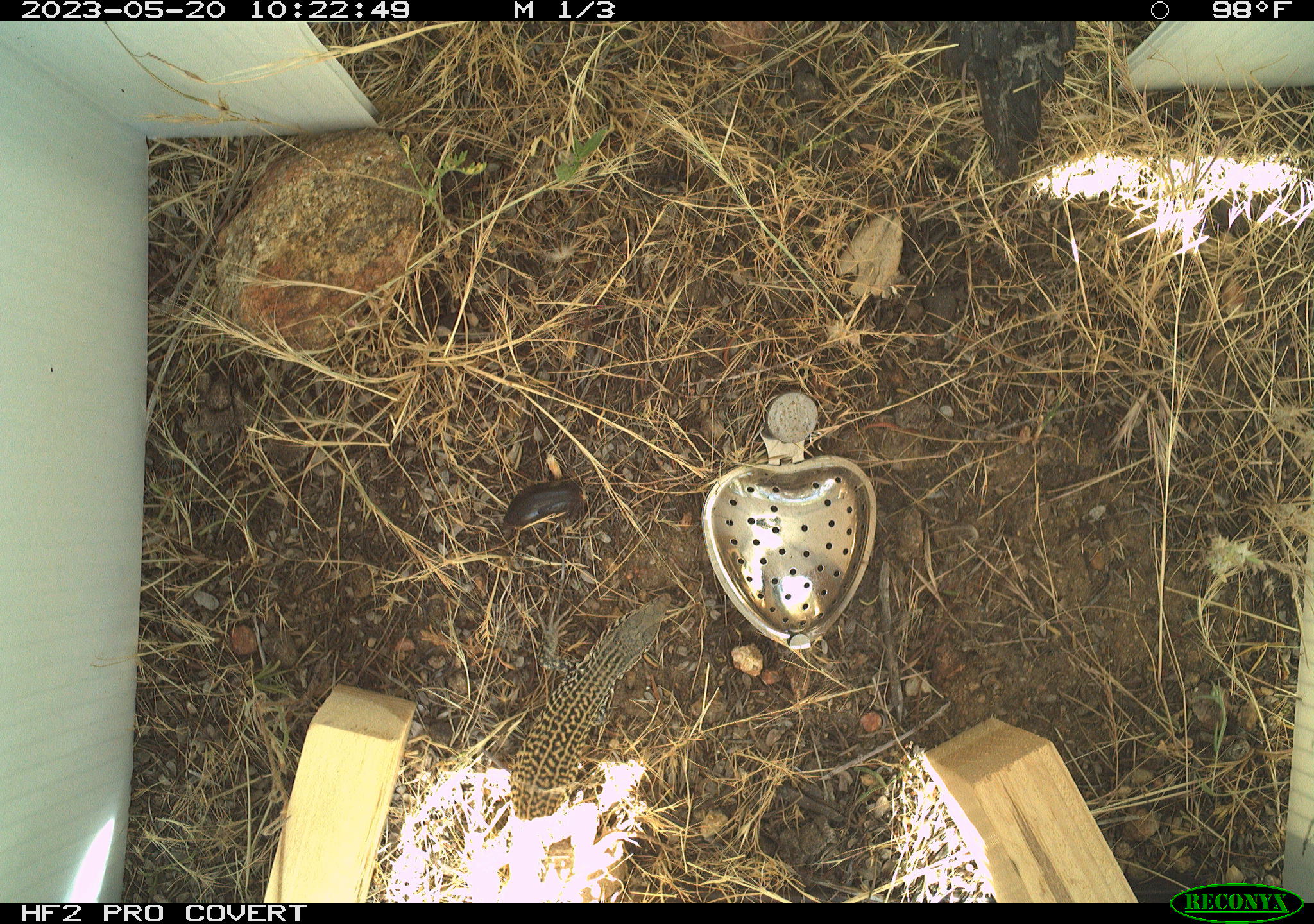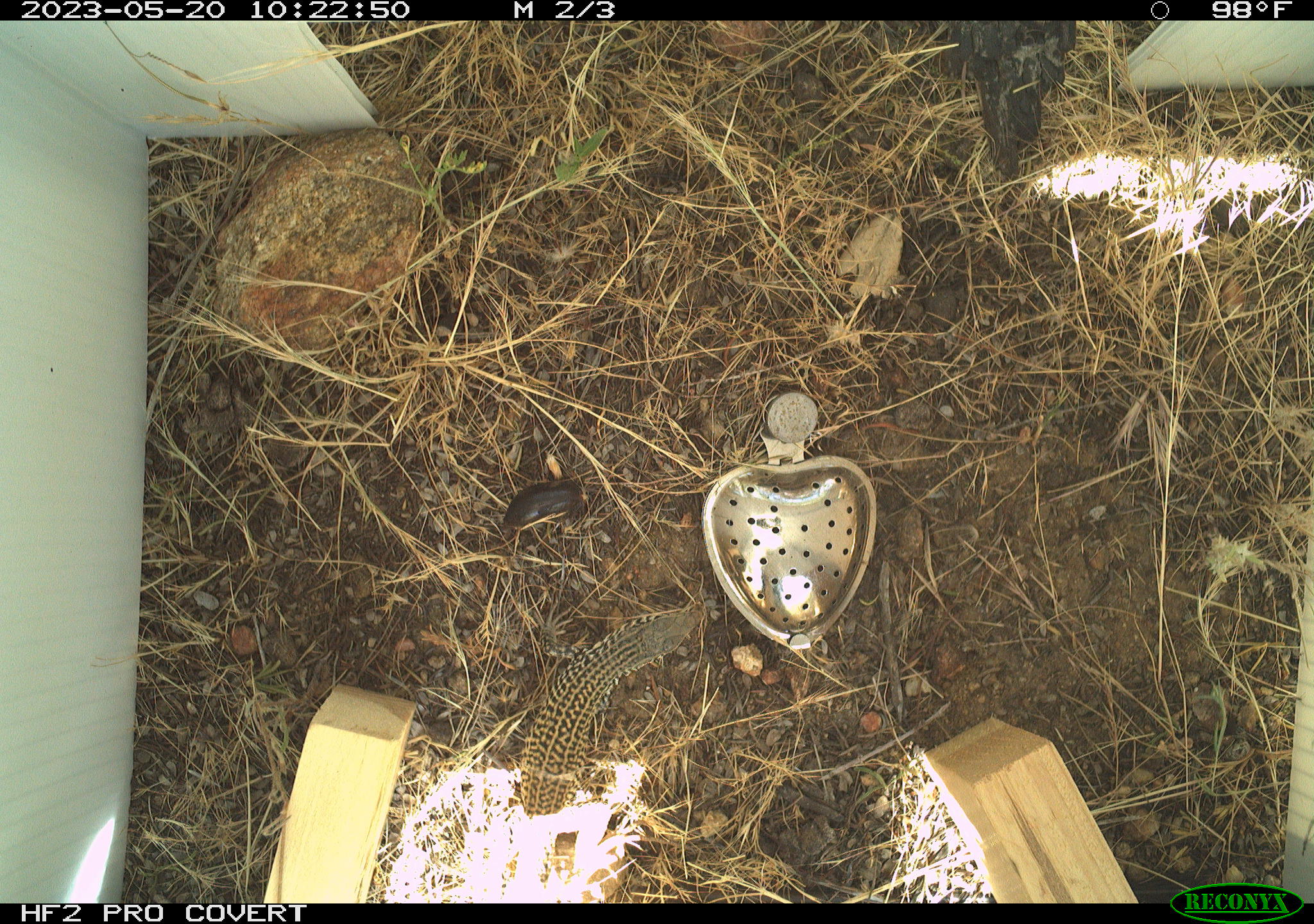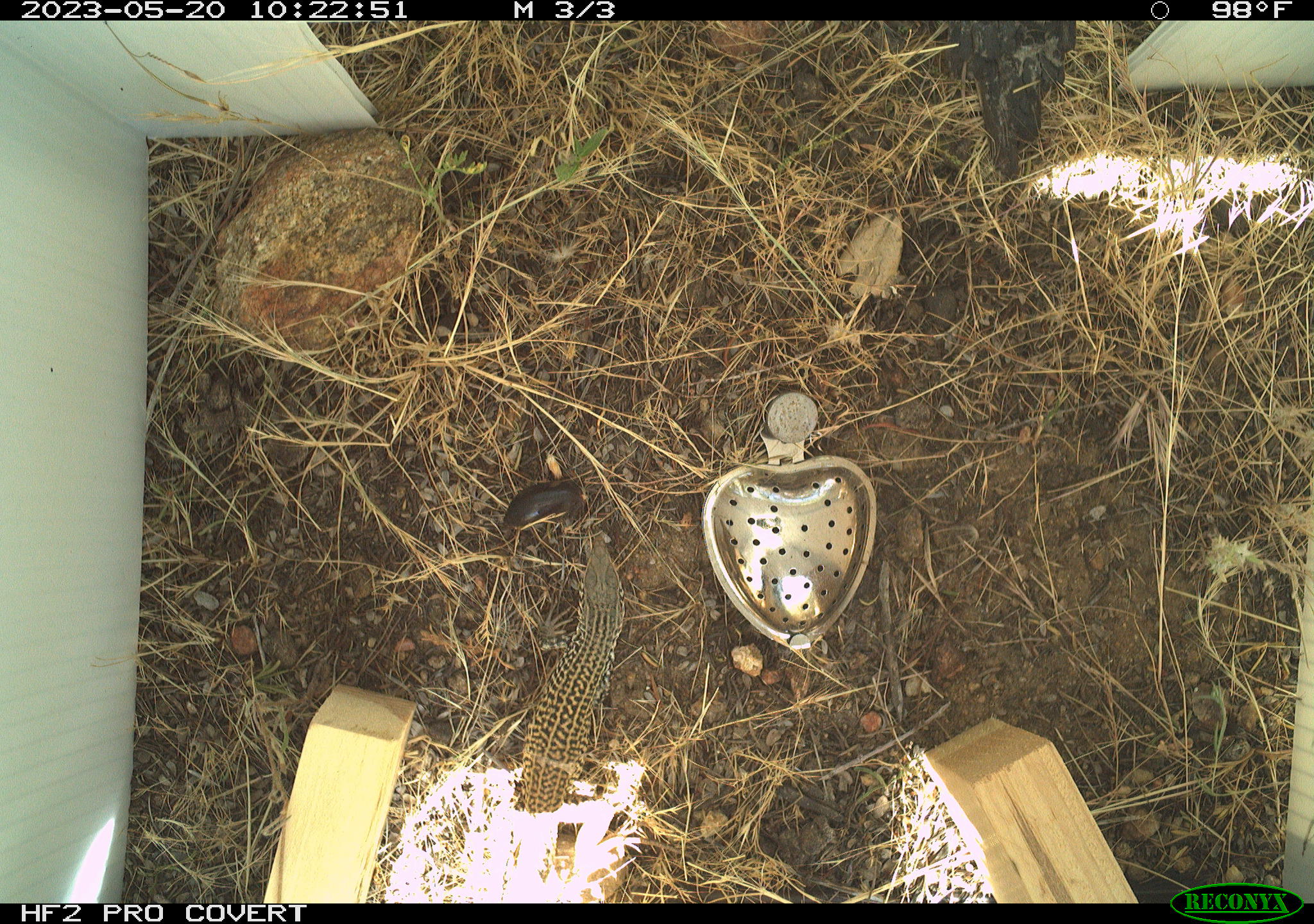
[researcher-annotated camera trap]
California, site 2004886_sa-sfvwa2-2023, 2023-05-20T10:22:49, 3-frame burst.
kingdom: Animalia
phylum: Chordata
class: Reptilia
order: Squamata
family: Teiidae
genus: Aspidoscelis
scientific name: Aspidoscelis tigris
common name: western whiptail